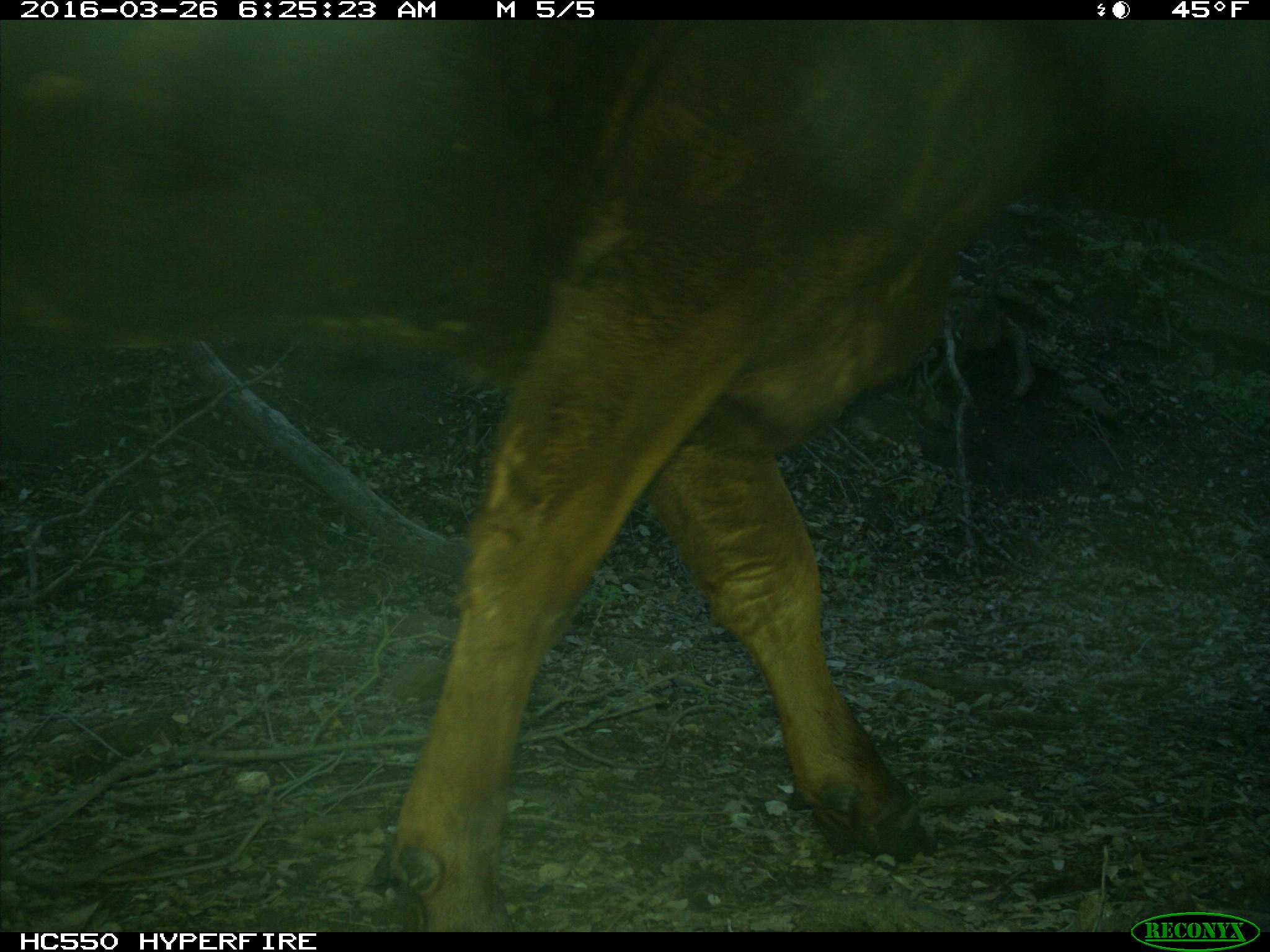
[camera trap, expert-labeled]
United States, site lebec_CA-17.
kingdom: Animalia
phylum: Chordata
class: Mammalia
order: Artiodactyla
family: Bovidae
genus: Bos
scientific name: Bos taurus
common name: domestic cow